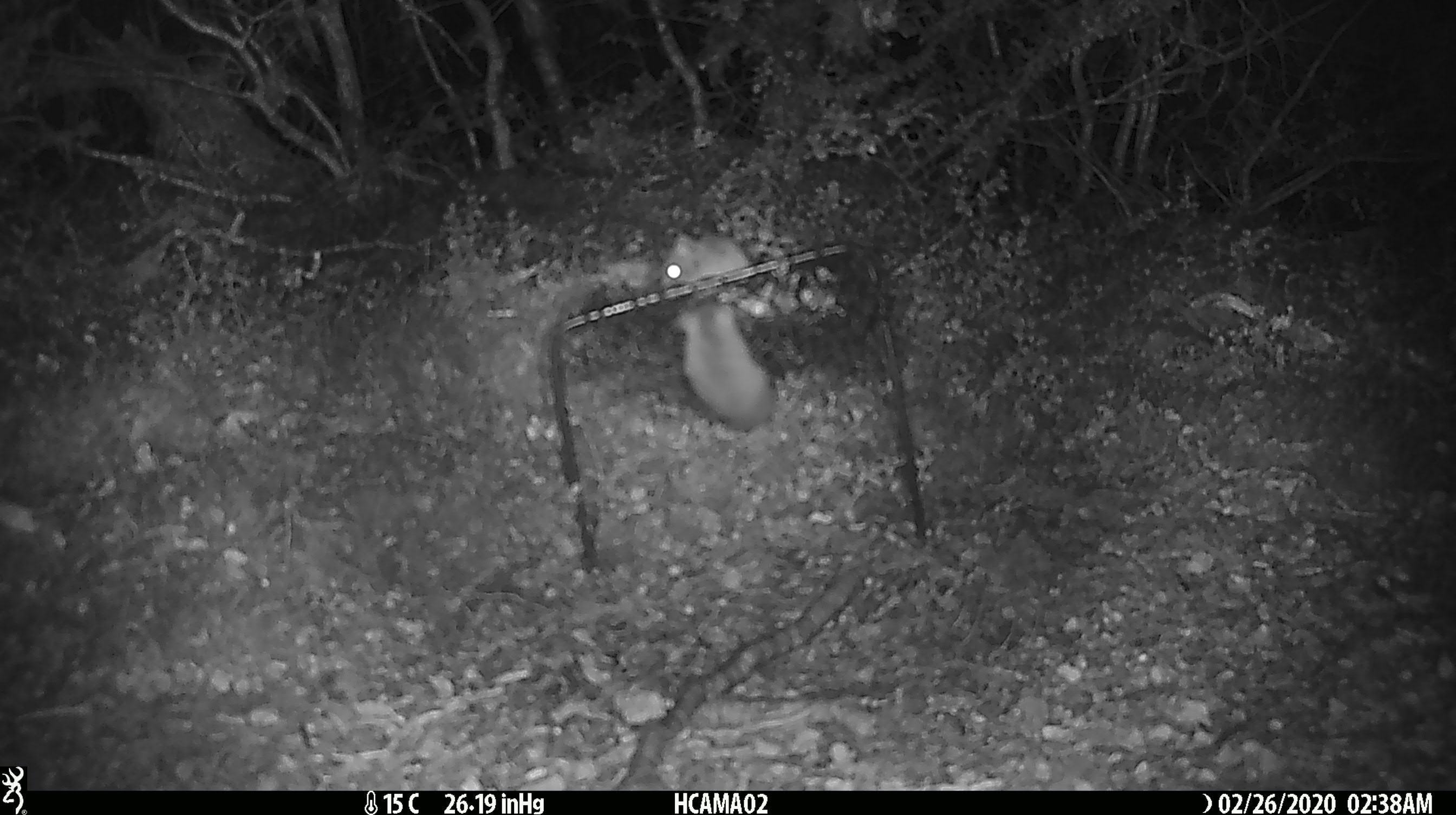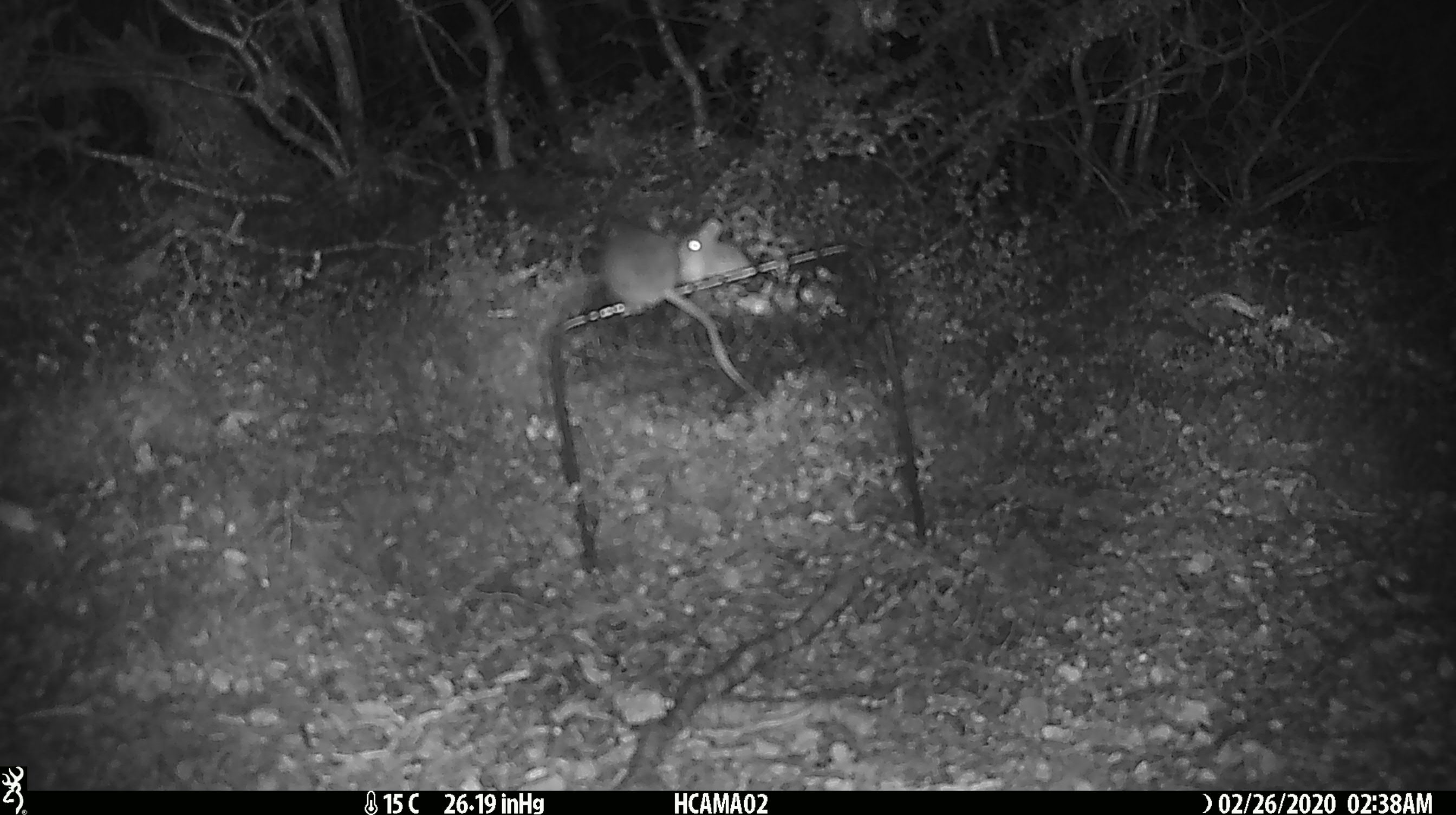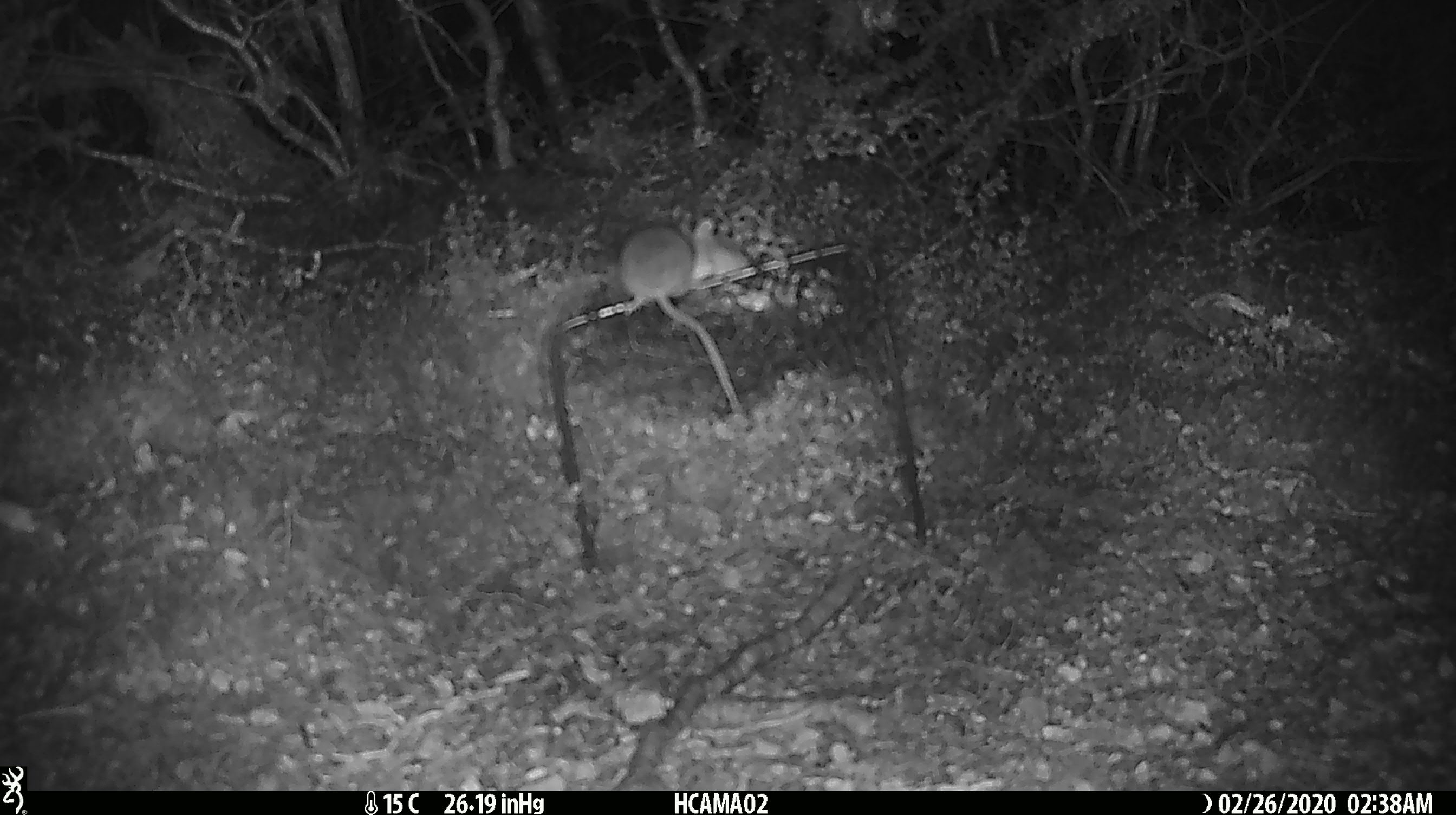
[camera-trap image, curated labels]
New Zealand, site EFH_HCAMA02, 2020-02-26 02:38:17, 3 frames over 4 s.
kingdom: Animalia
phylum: Chordata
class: Mammalia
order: Rodentia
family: Muridae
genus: Mus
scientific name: Mus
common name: mouse